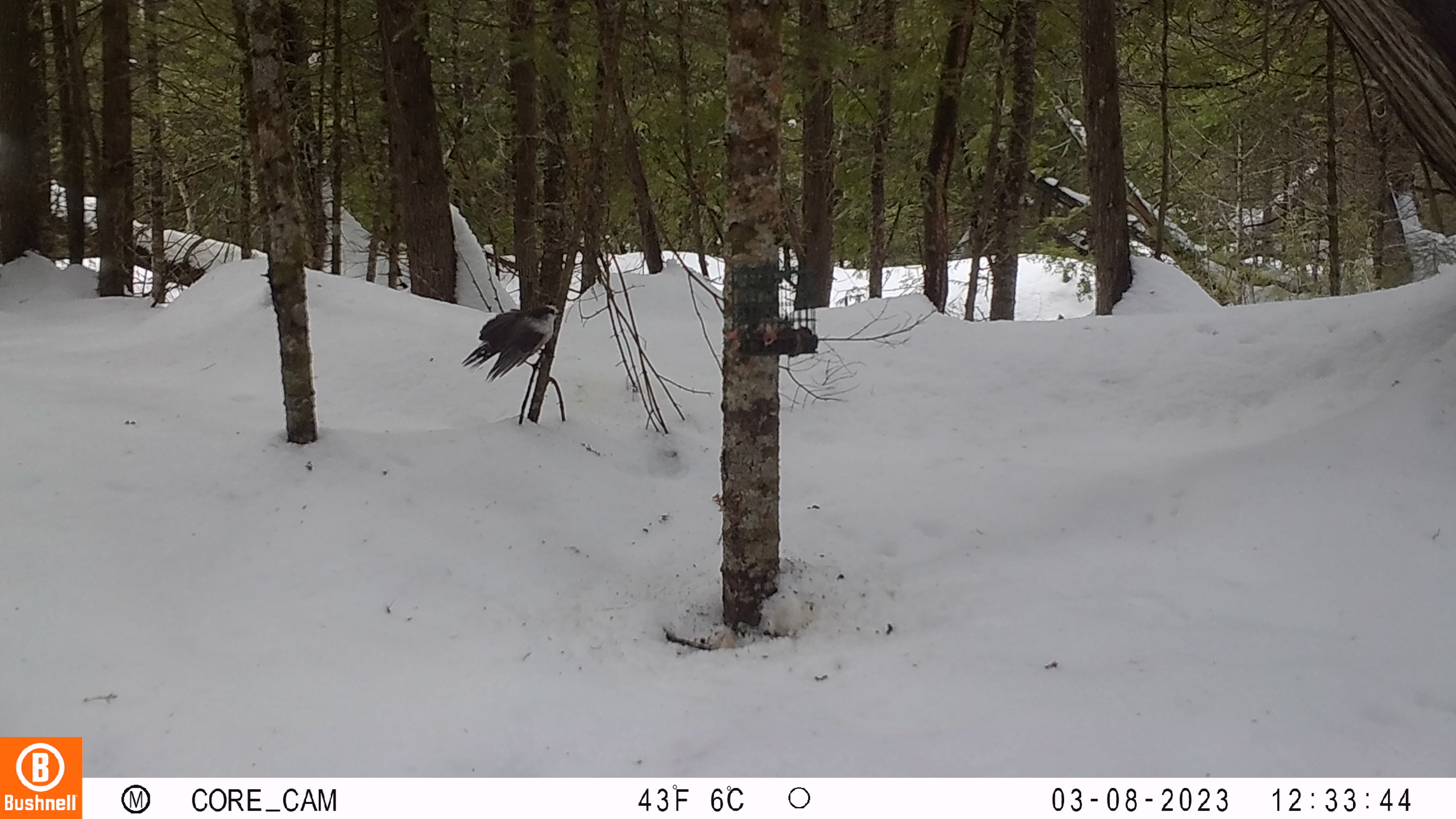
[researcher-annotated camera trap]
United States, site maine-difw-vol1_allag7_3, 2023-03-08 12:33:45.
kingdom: Animalia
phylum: Chordata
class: Aves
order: Passeriformes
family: Corvidae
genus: Perisoreus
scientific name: Perisoreus canadensis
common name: canada jay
Canada jay (Perisoreus canadensis).